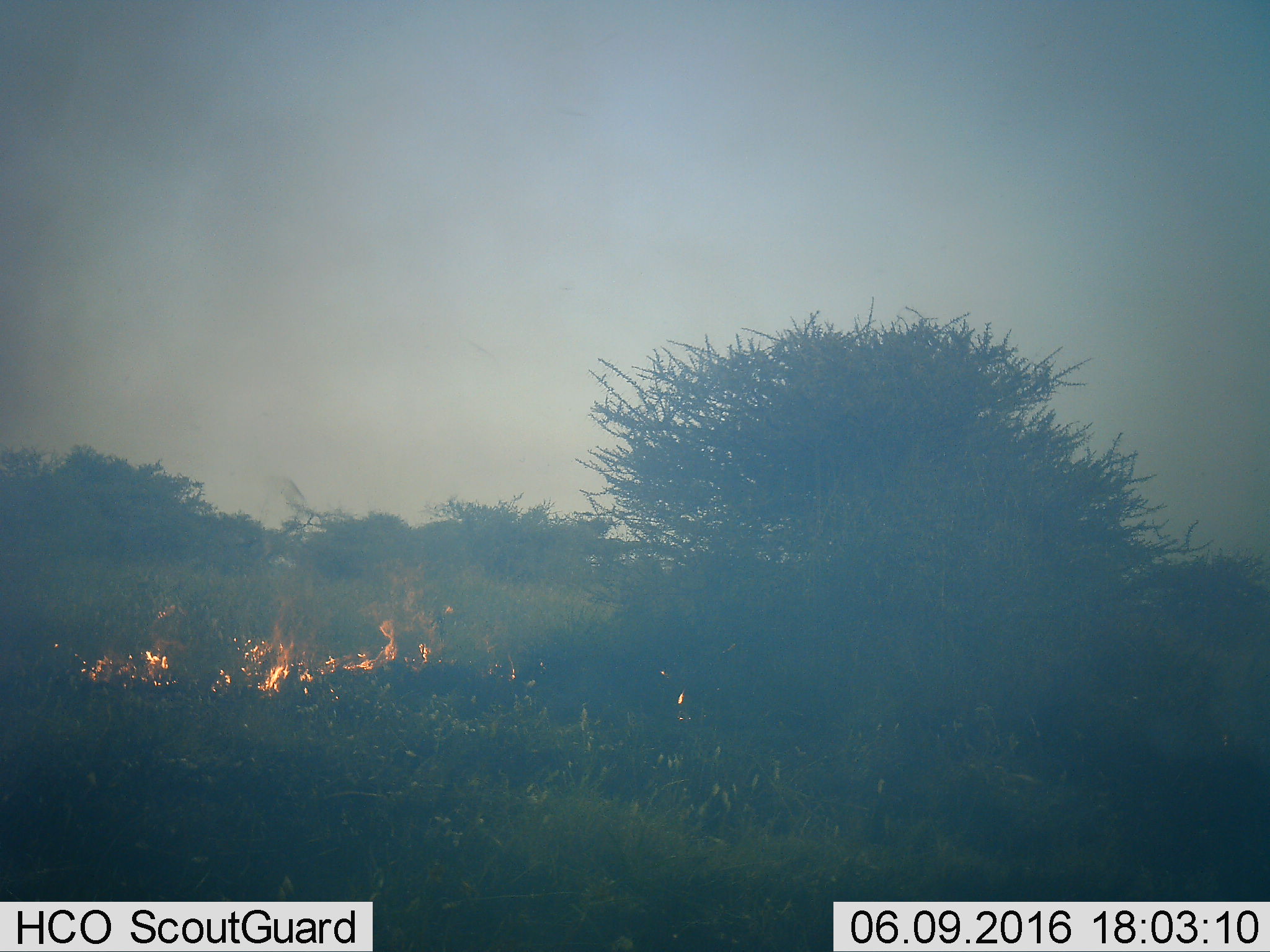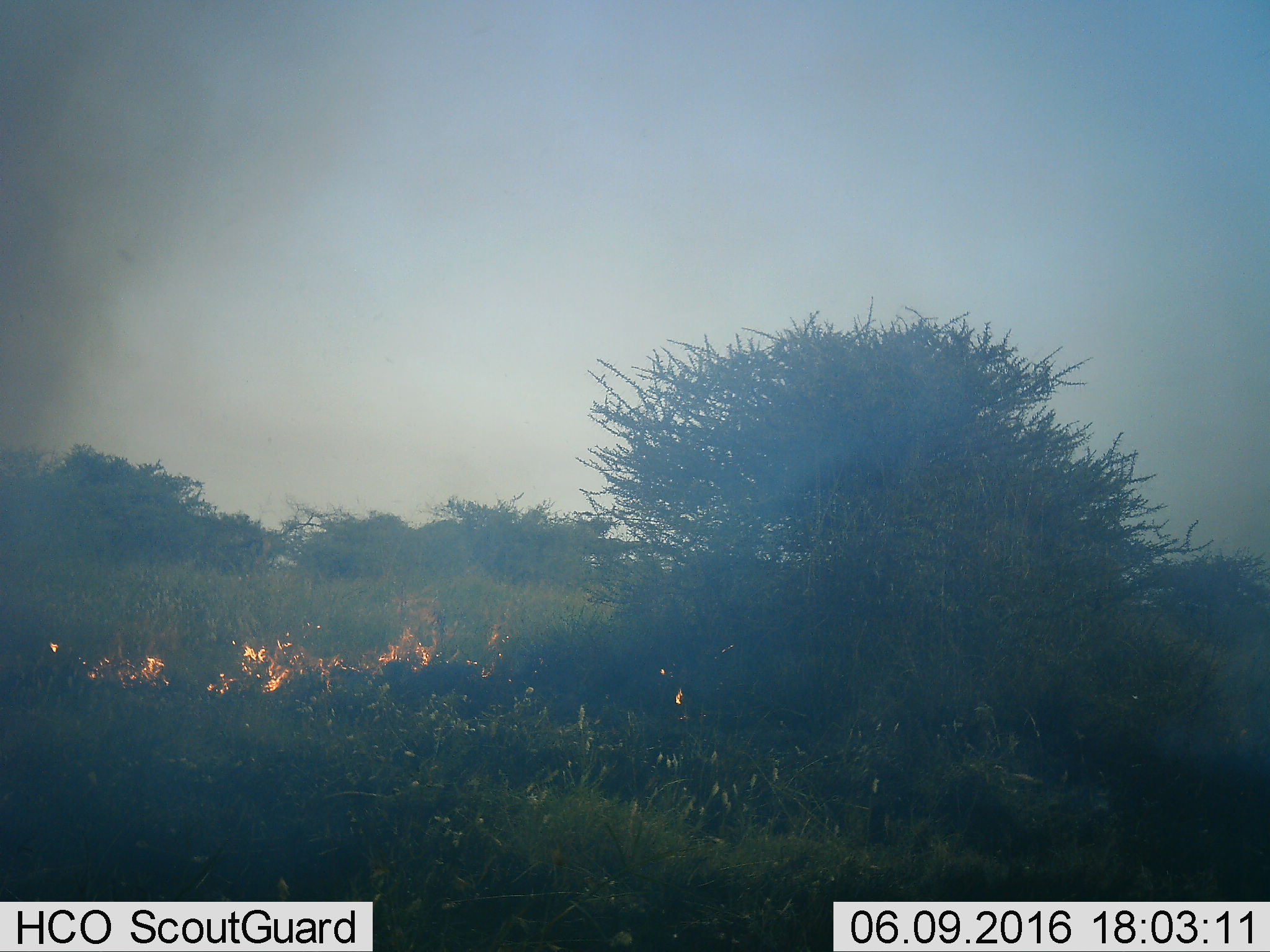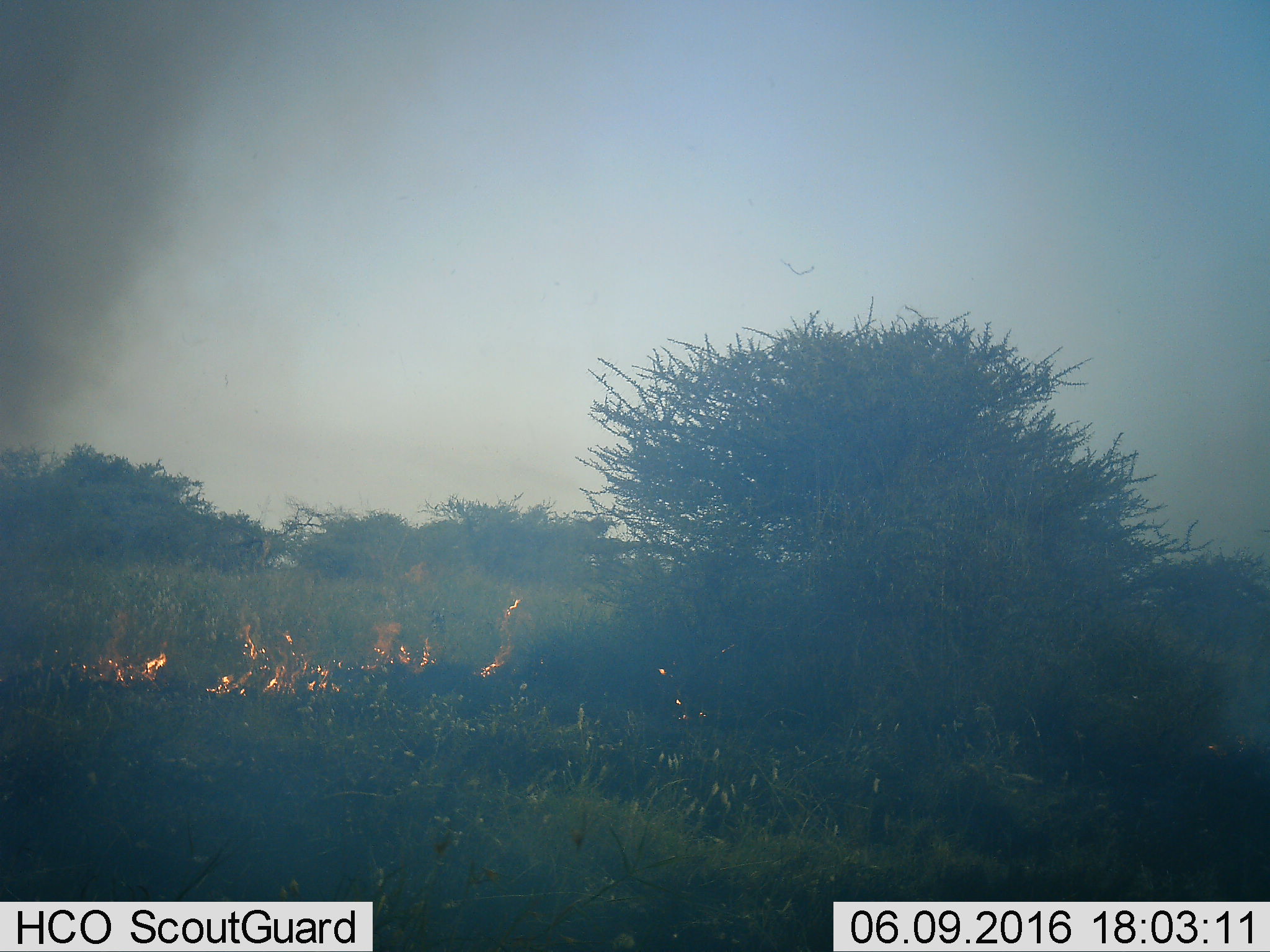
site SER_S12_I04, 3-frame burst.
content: unidentified animal